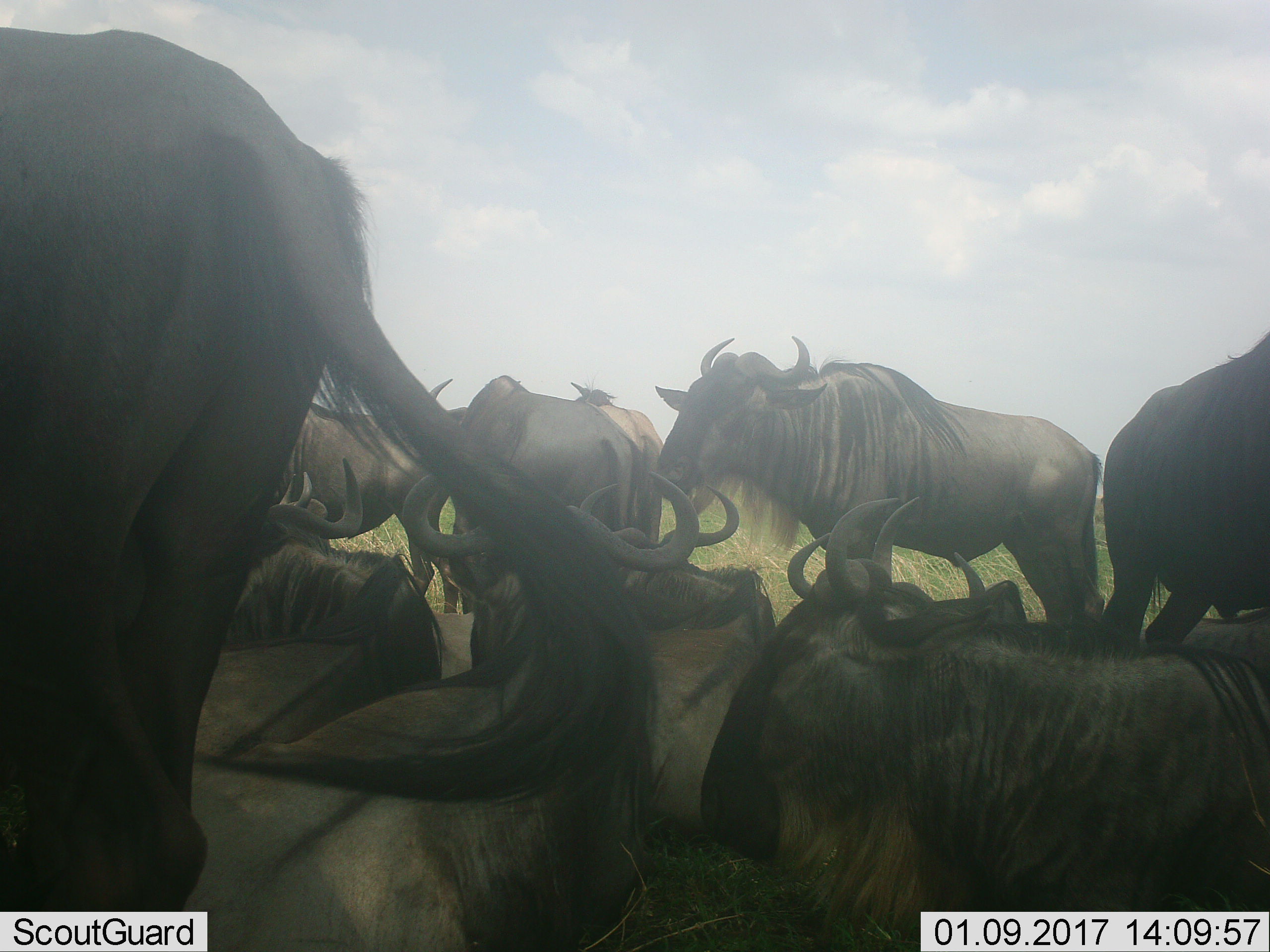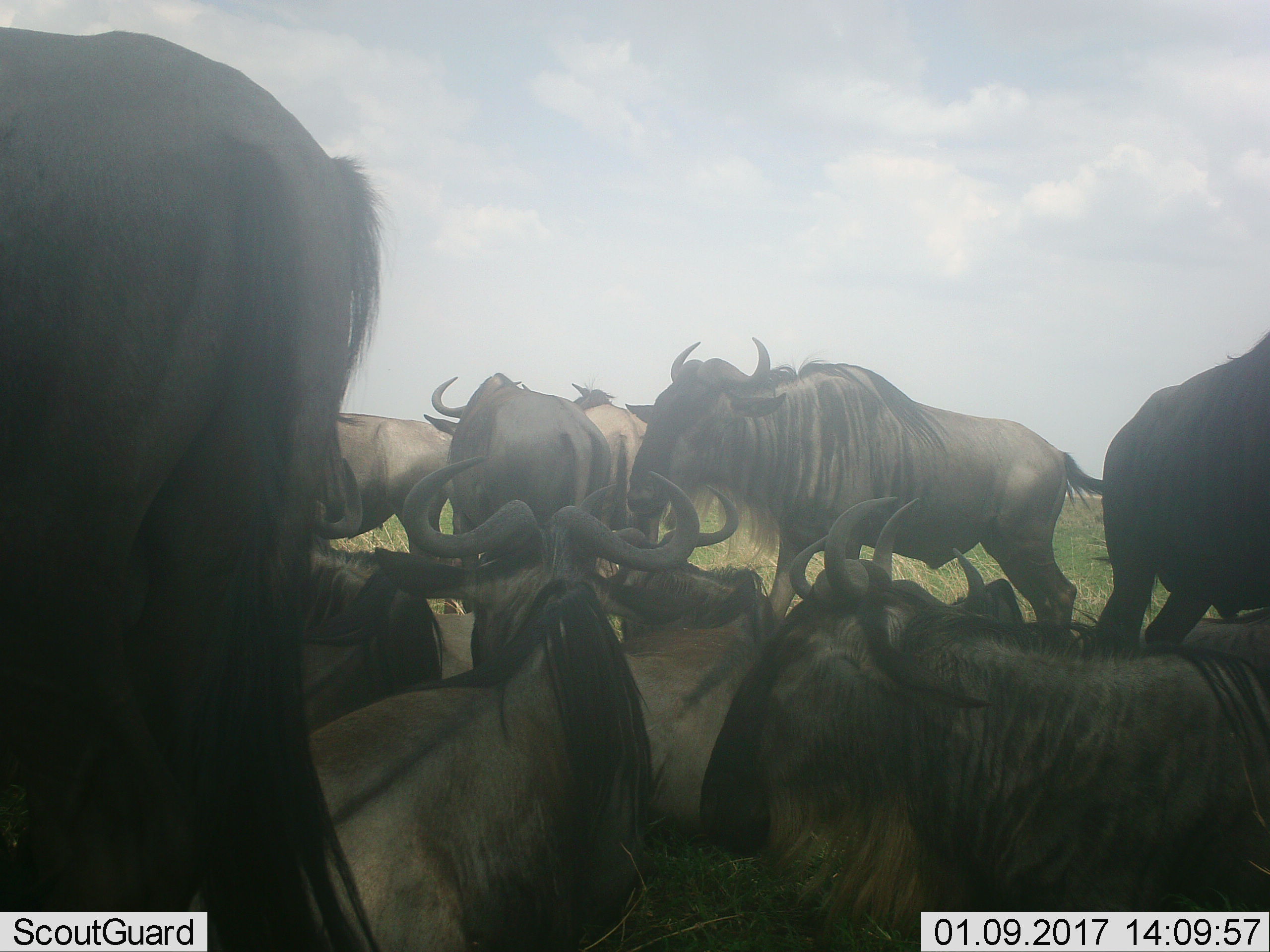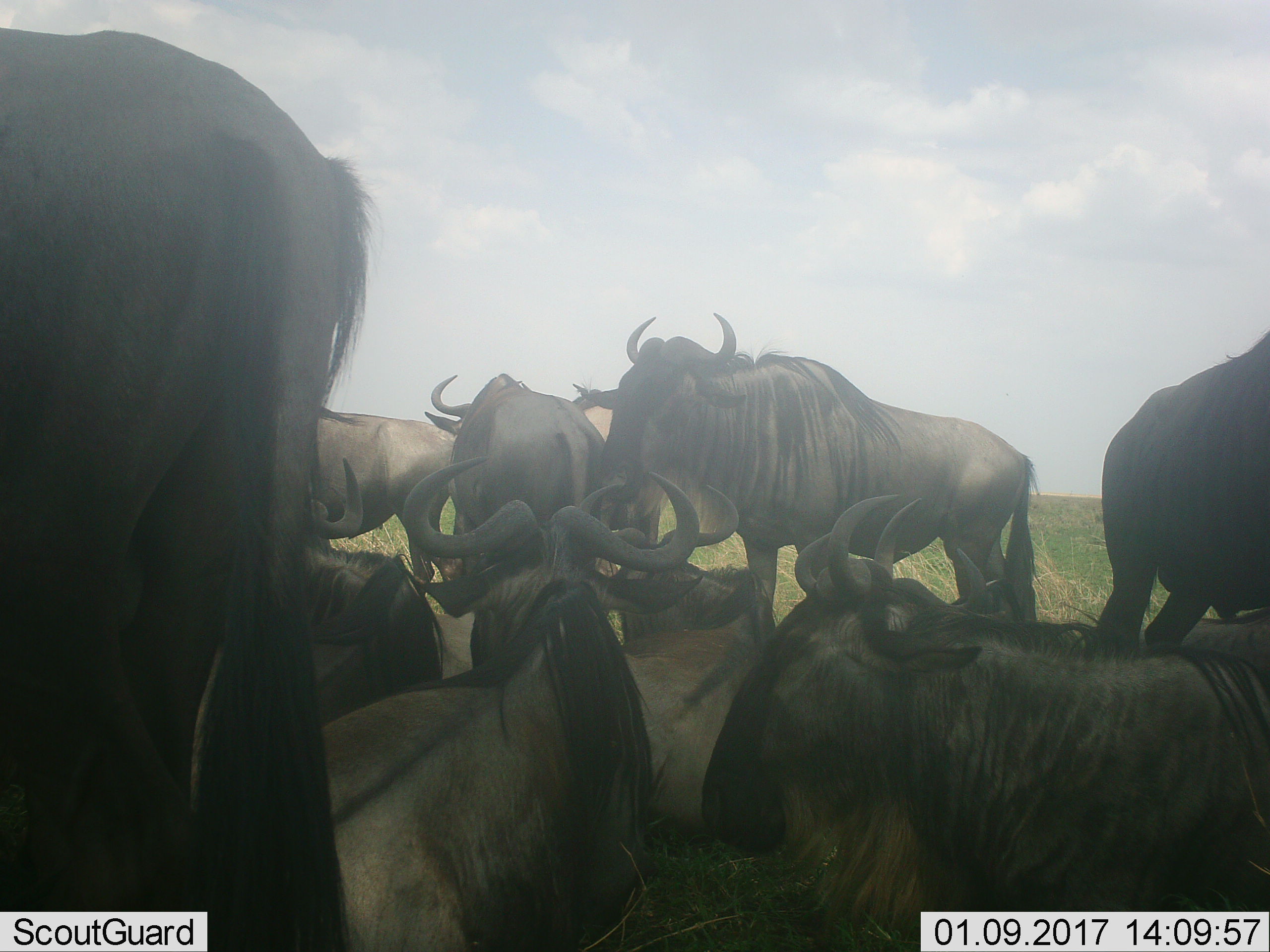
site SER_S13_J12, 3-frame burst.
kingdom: Animalia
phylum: Chordata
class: Mammalia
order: Artiodactyla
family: Bovidae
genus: Connochaetes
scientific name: Connochaetes taurinus taurinus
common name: blue wildebeest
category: wildebeestblue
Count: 10.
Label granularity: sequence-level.